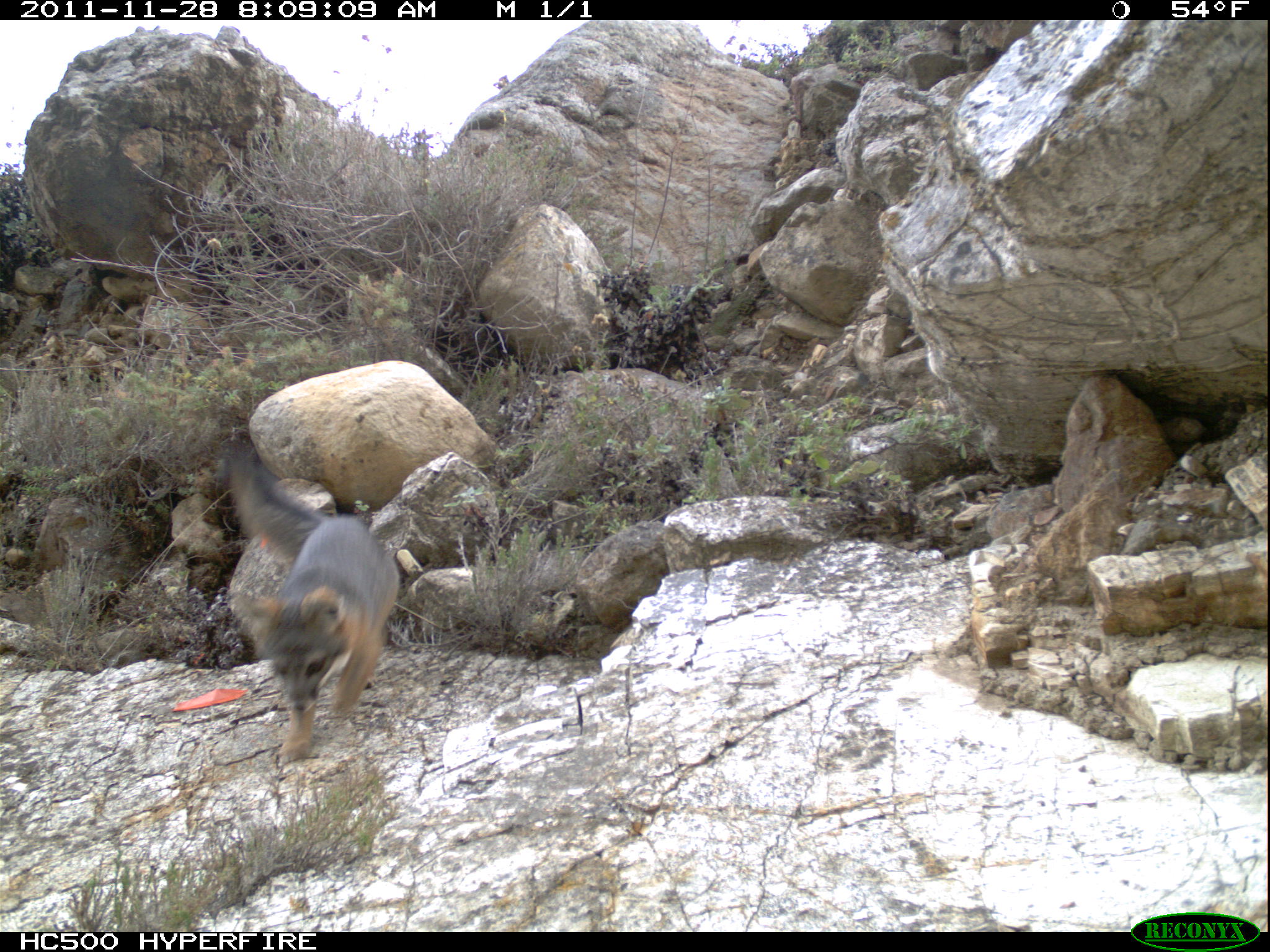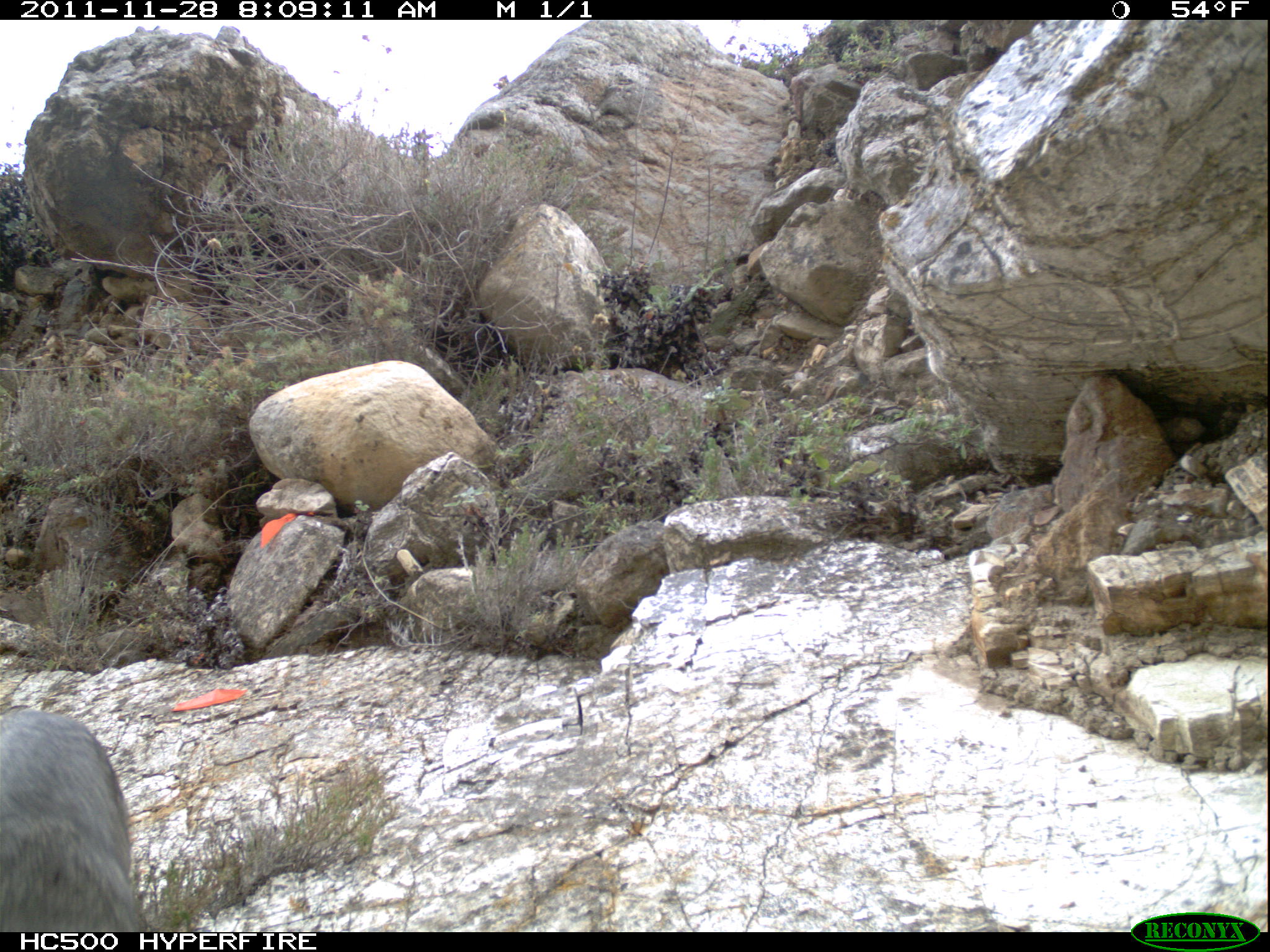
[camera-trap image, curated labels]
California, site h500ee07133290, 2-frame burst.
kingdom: Animalia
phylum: Chordata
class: Mammalia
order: Carnivora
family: Canidae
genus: Urocyon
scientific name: Urocyon littoralis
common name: island fox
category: fox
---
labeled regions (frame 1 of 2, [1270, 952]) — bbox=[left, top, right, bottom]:
fox: bbox=[222, 453, 399, 762]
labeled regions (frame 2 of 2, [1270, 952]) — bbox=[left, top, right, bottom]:
fox: bbox=[0, 708, 148, 932]